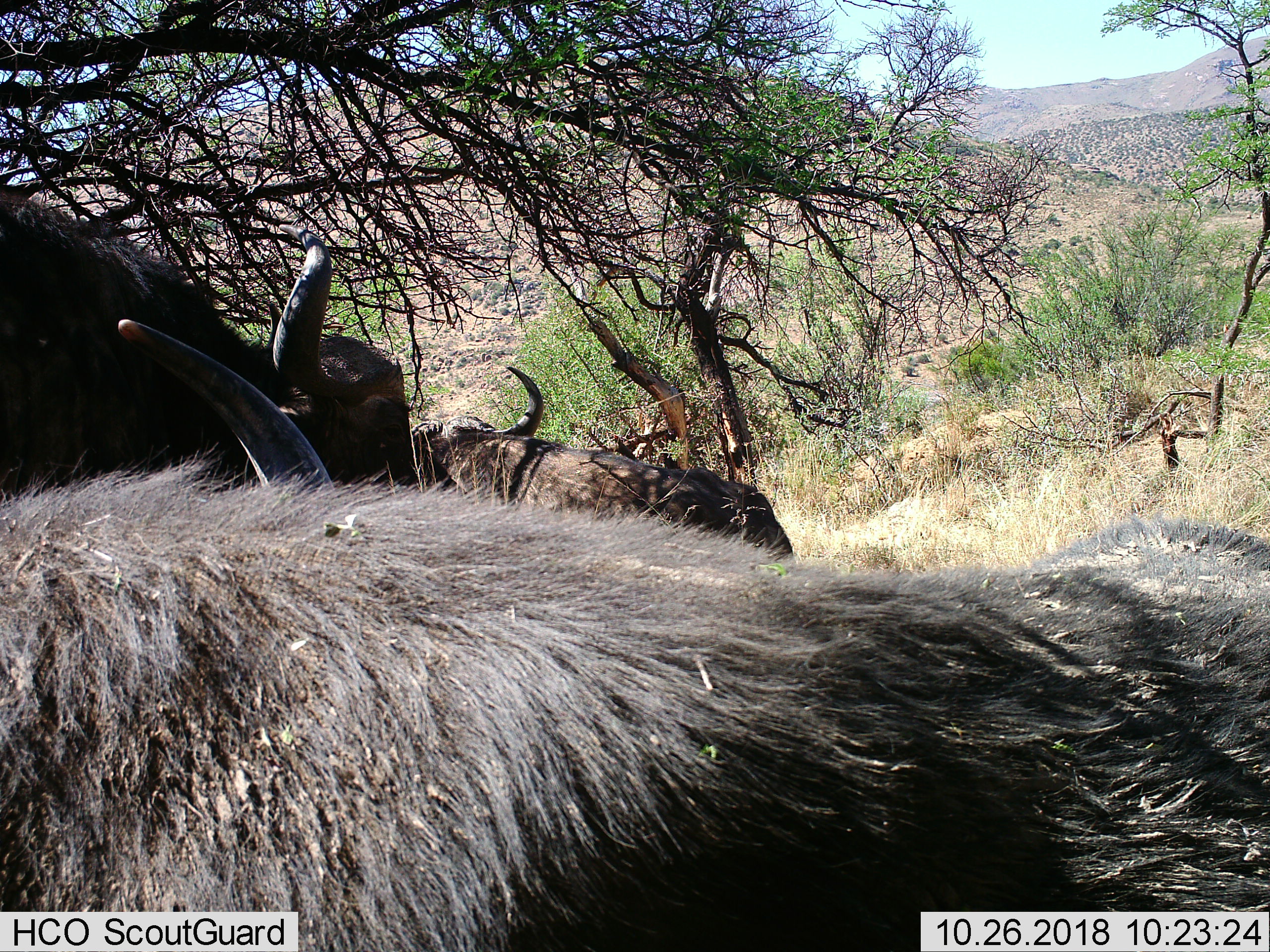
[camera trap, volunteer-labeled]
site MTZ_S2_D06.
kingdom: Animalia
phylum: Chordata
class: Mammalia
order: Artiodactyla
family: Bovidae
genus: Syncerus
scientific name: Syncerus caffer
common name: african buffalo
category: buffalo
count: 3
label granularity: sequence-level